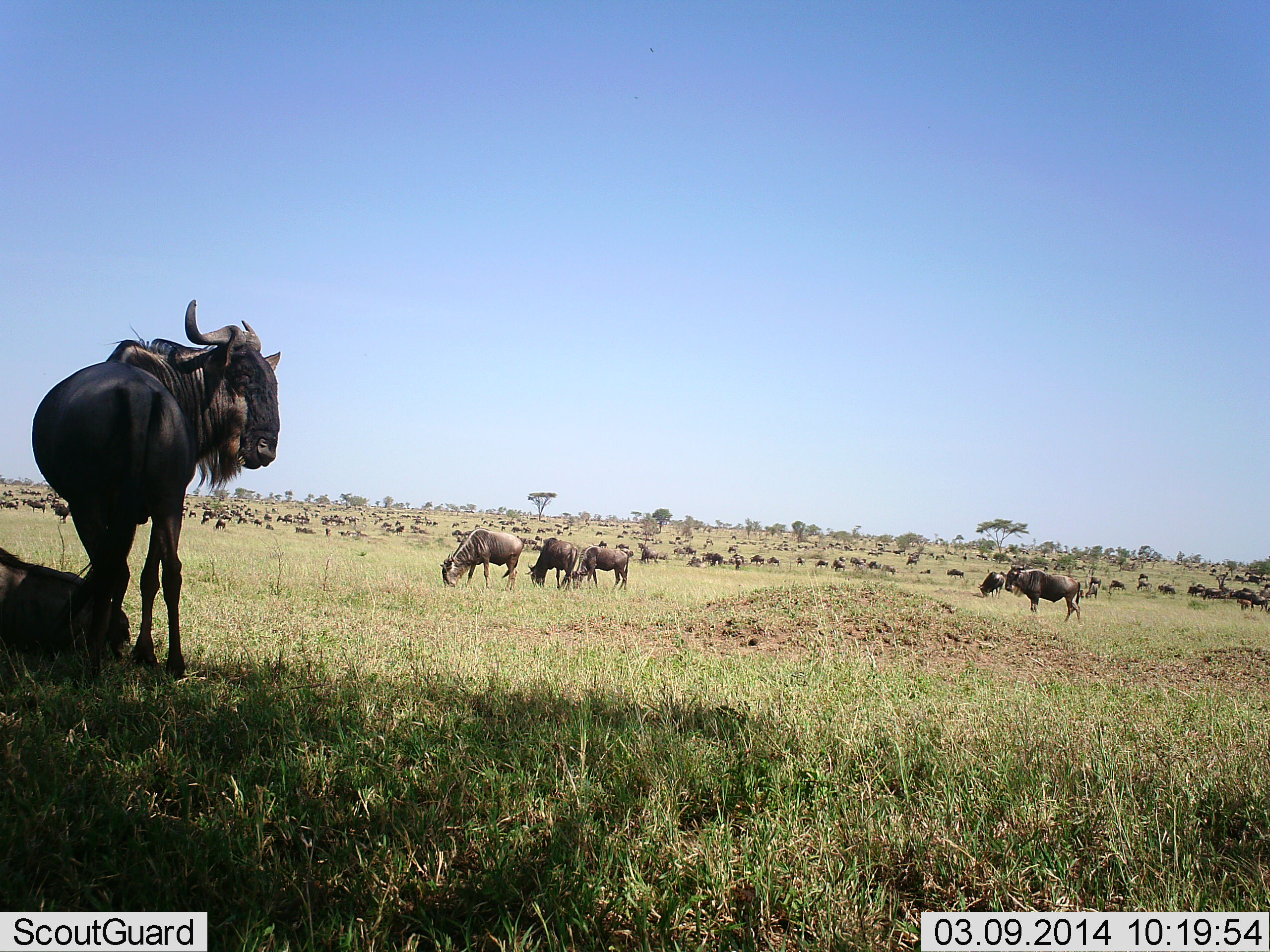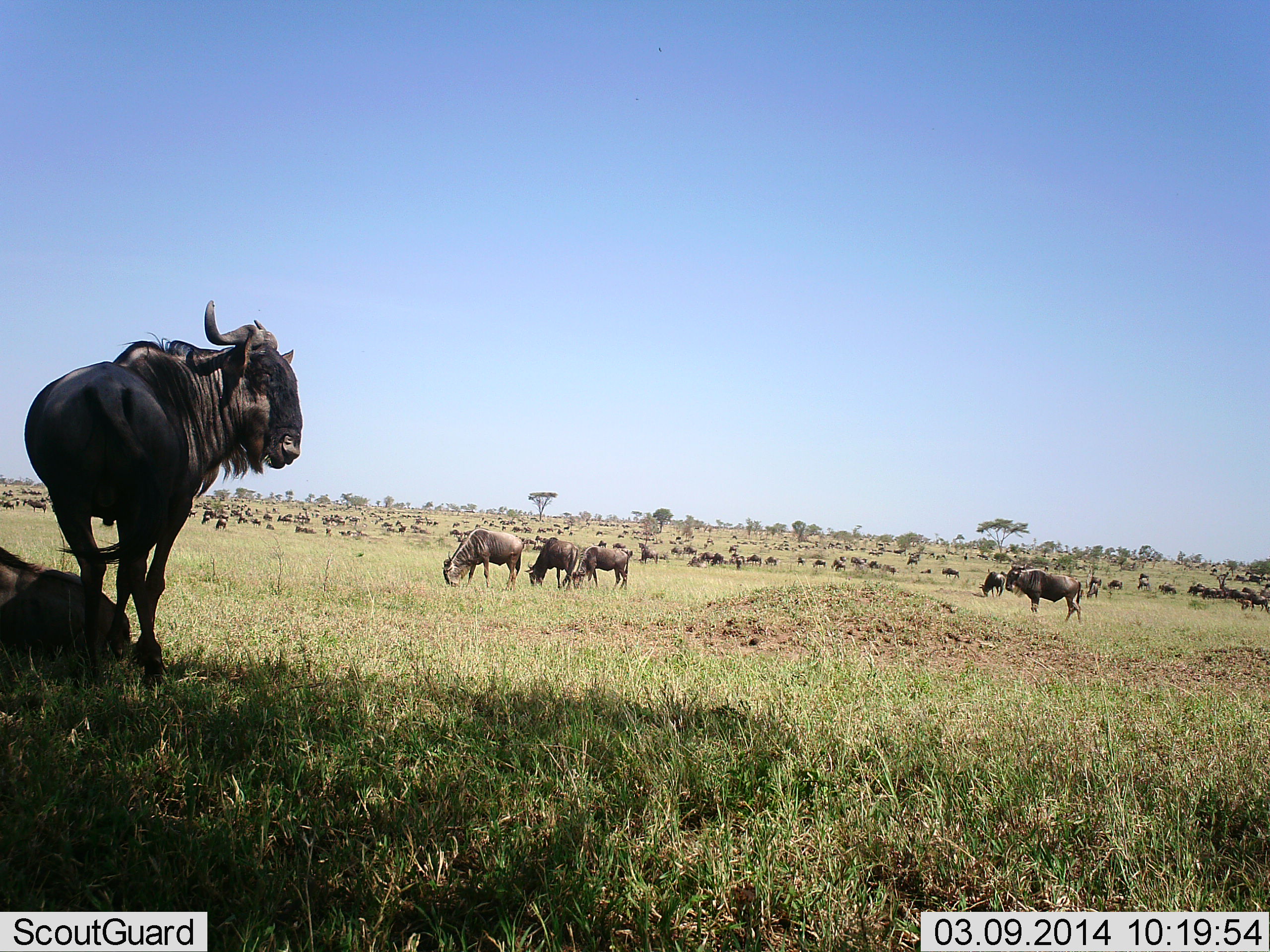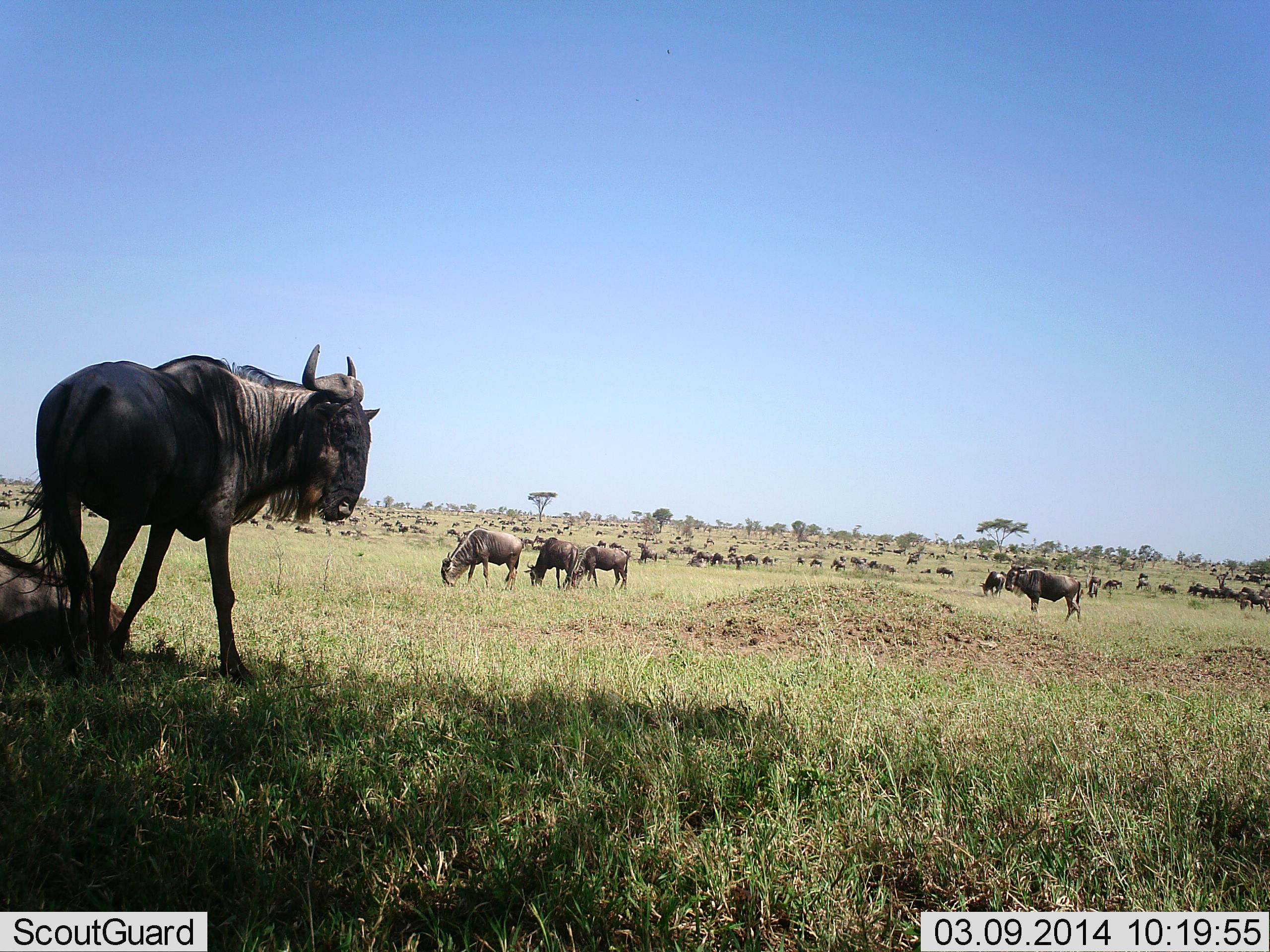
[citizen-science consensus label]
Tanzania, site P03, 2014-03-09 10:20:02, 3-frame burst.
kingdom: Animalia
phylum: Chordata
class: Mammalia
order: Artiodactyla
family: Bovidae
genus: Connochaetes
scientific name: Connochaetes taurinus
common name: blue wildebeest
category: wildebeest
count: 51+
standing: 80%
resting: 40%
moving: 50%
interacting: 10%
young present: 0%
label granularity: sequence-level